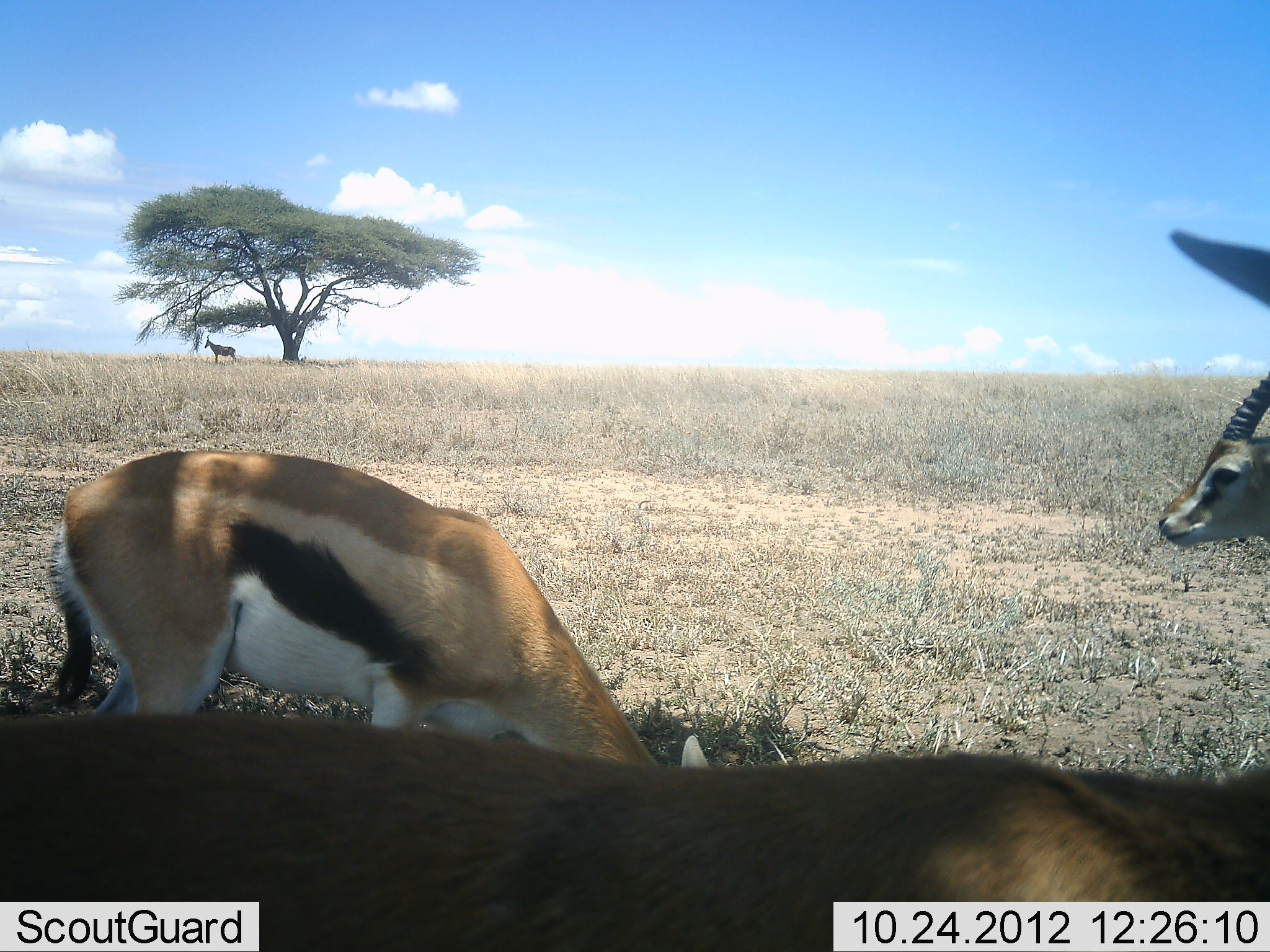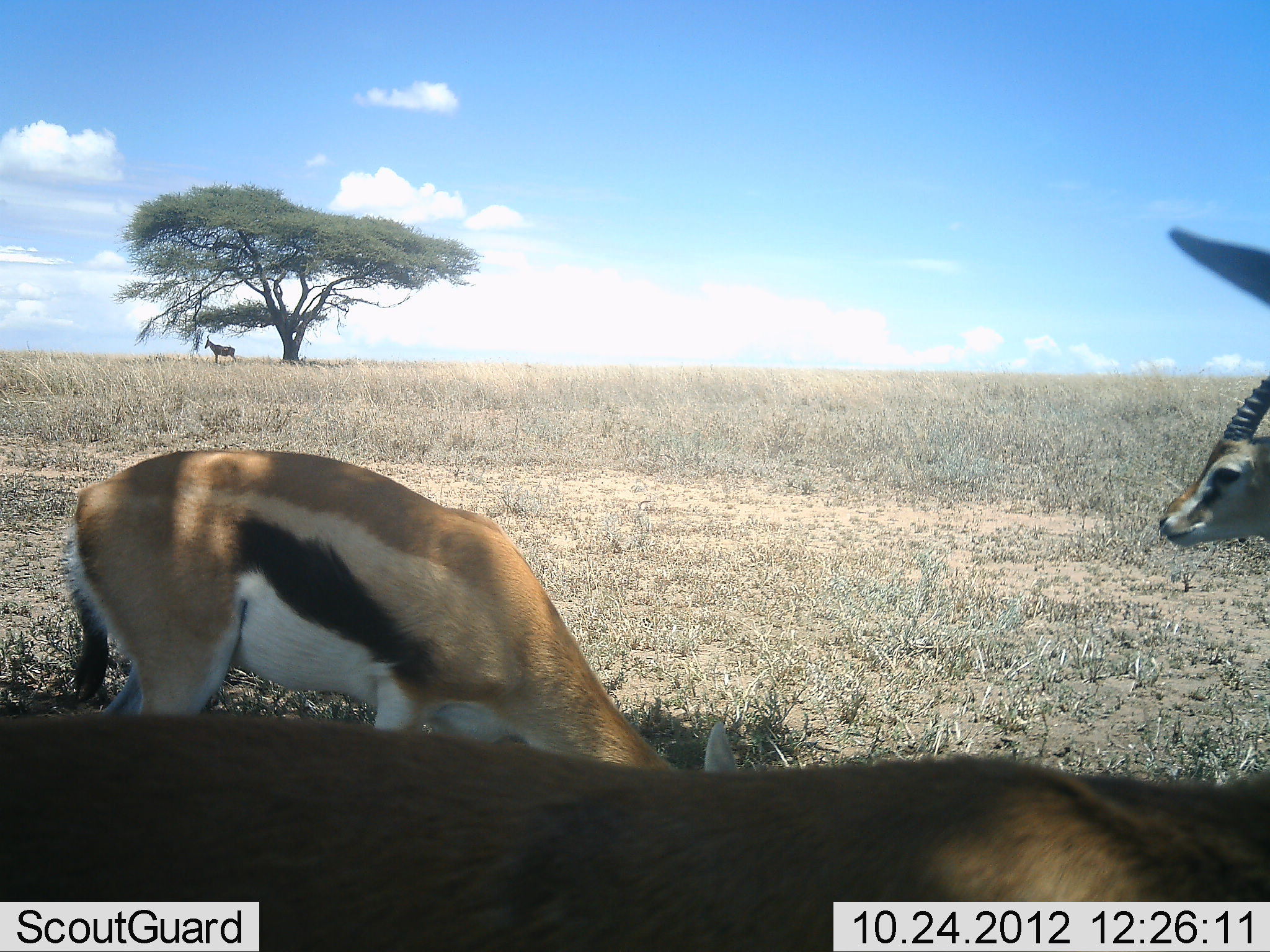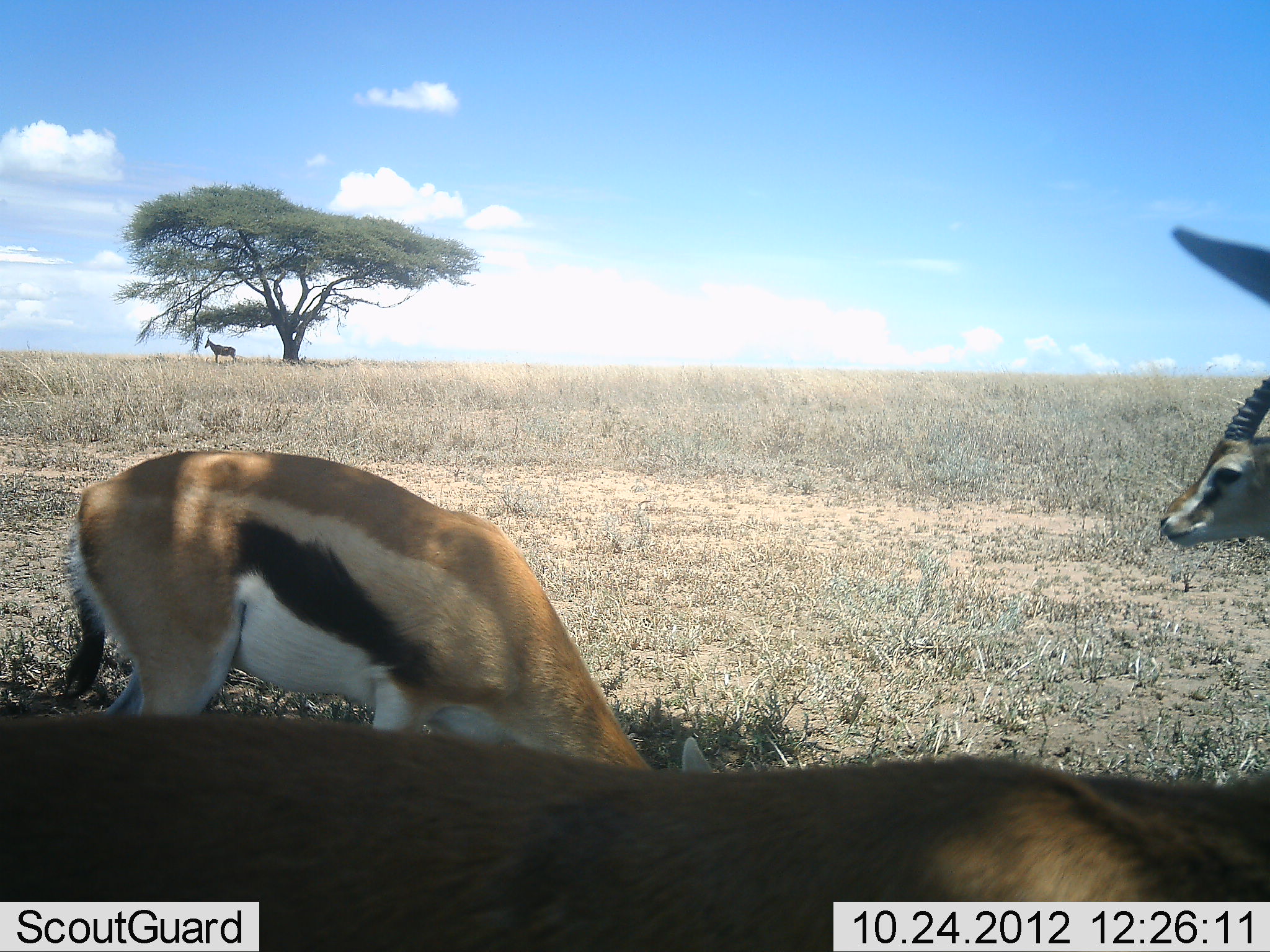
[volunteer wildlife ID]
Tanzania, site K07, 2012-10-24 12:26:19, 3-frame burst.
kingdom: Animalia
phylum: Chordata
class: Mammalia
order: Artiodactyla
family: Bovidae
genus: Eudorcas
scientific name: Eudorcas thomsonii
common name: thomson's gazelle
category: gazellethomsons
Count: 3.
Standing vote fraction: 85%.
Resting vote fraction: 15%.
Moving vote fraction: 8%.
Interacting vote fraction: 0%.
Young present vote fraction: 0%.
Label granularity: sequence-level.